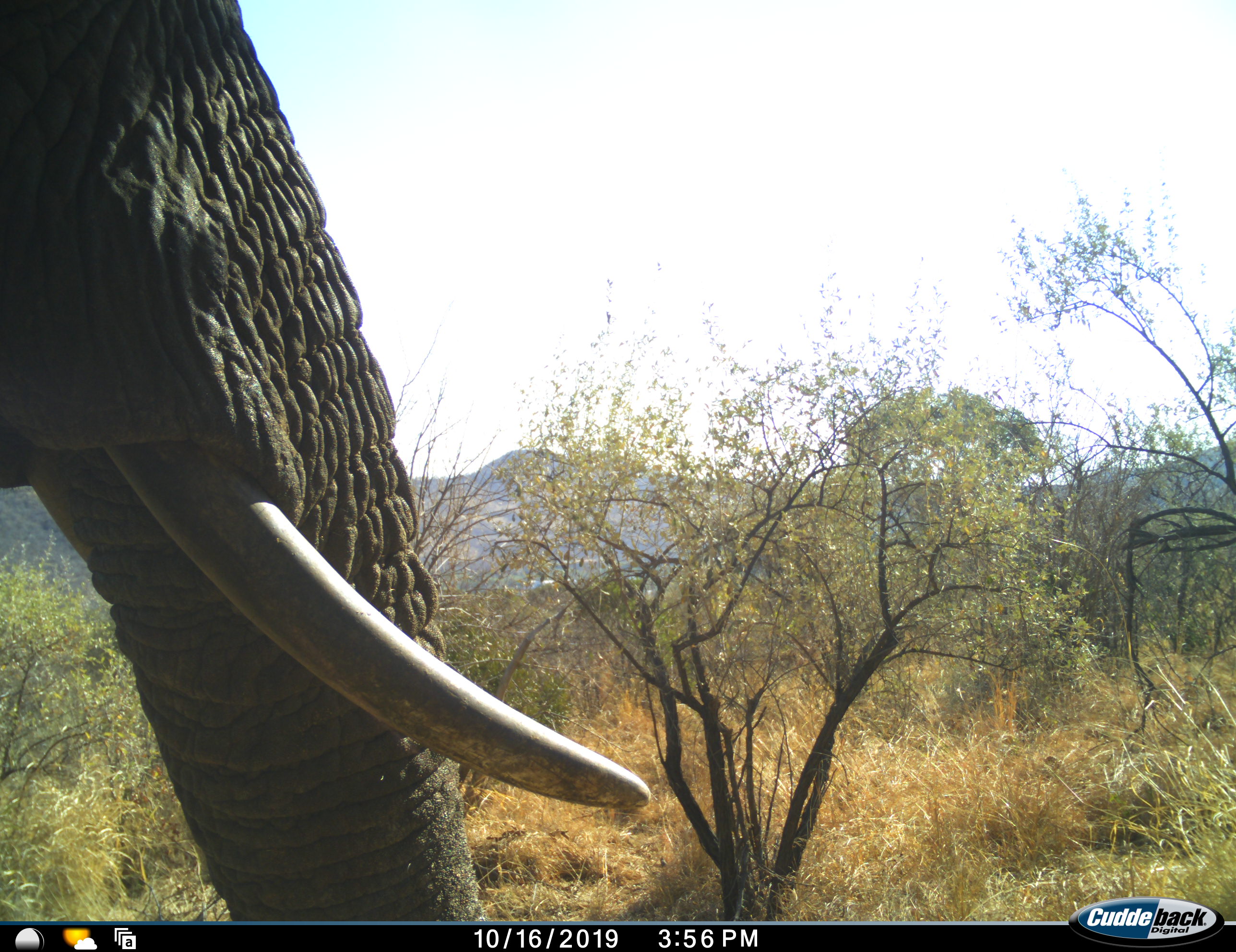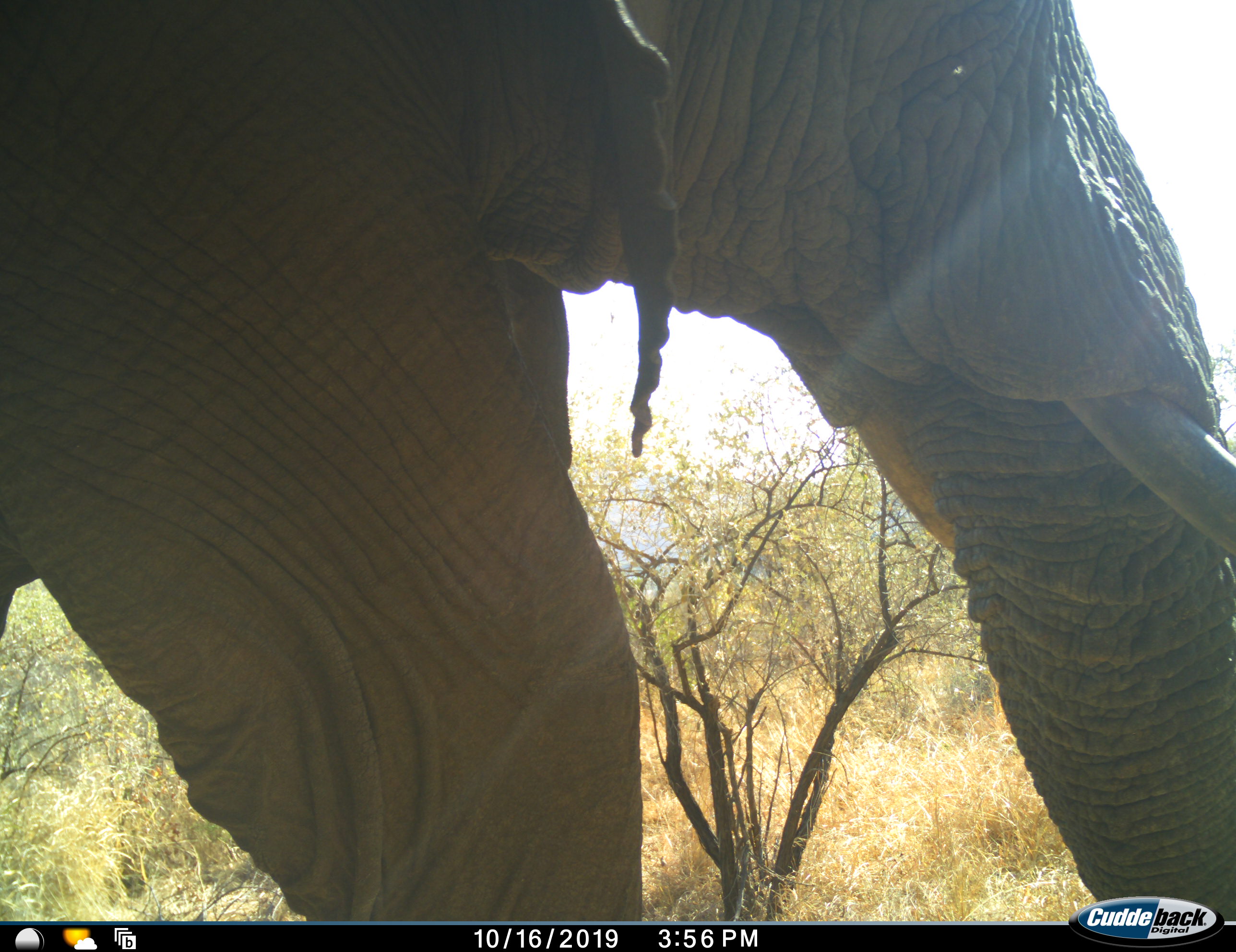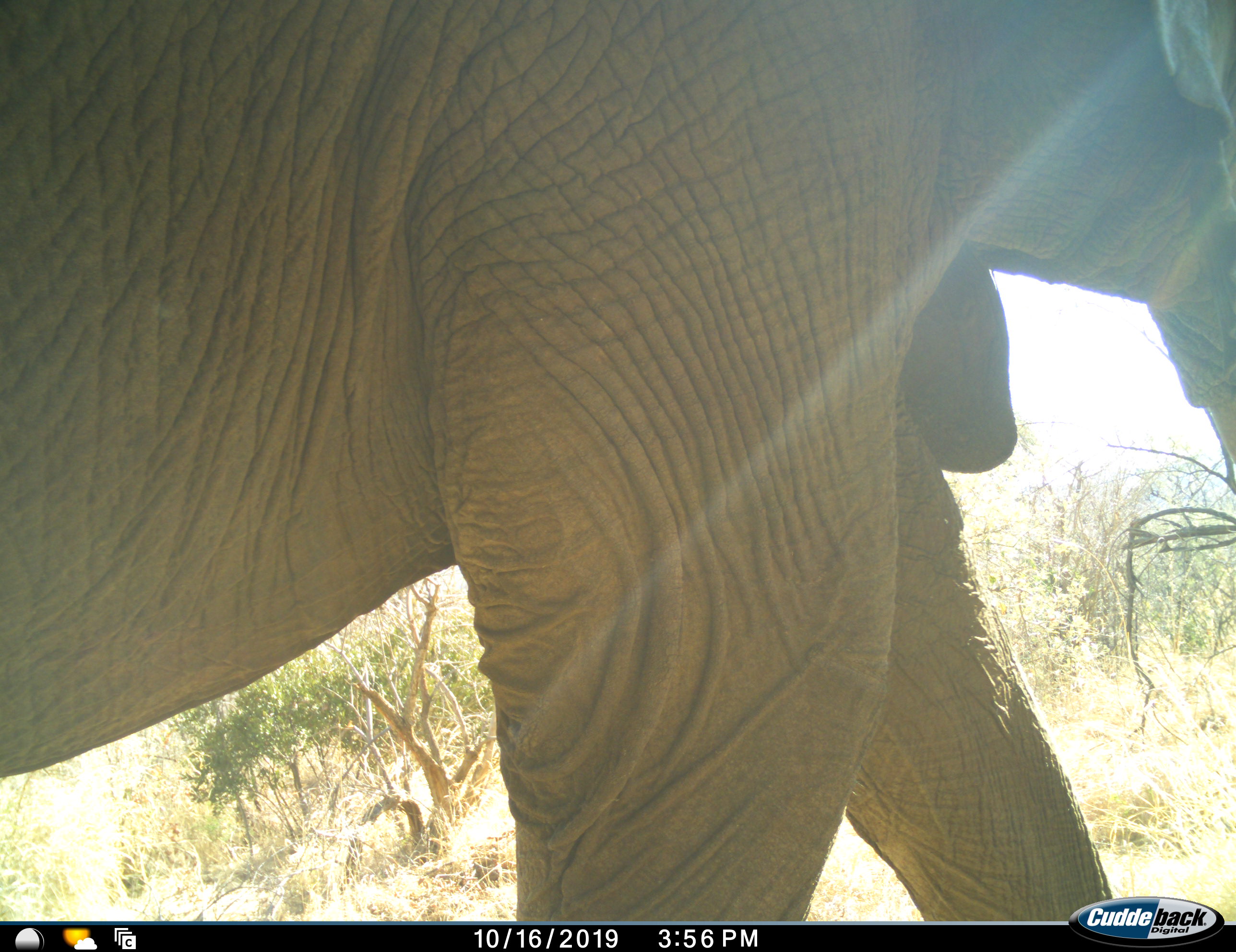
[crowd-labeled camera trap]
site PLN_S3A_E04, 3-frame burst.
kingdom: Animalia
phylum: Chordata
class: Mammalia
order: Proboscidea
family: Elephantidae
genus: Loxodonta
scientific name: Loxodonta africana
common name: african bush elephant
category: elephant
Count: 1.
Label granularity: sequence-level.